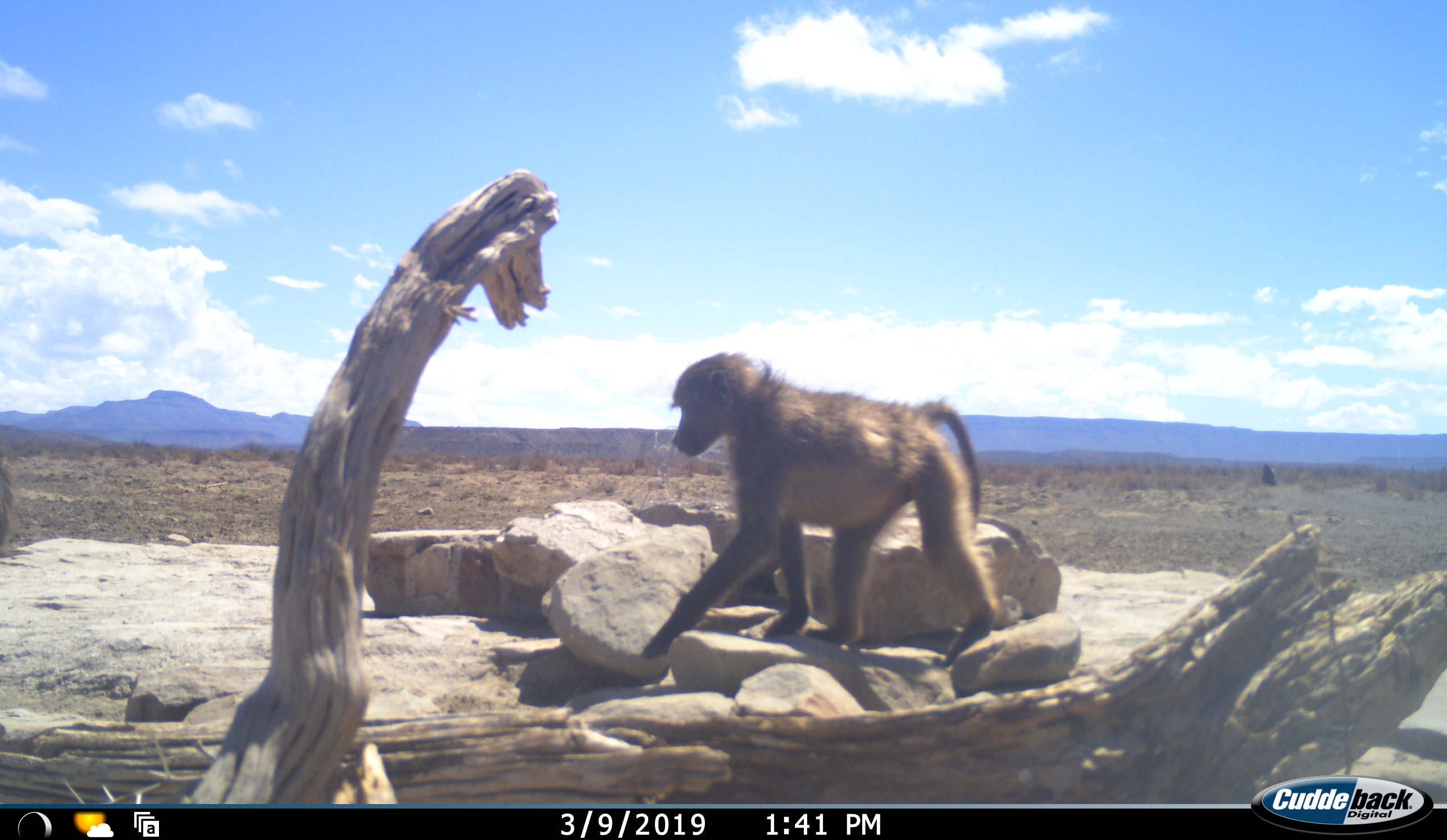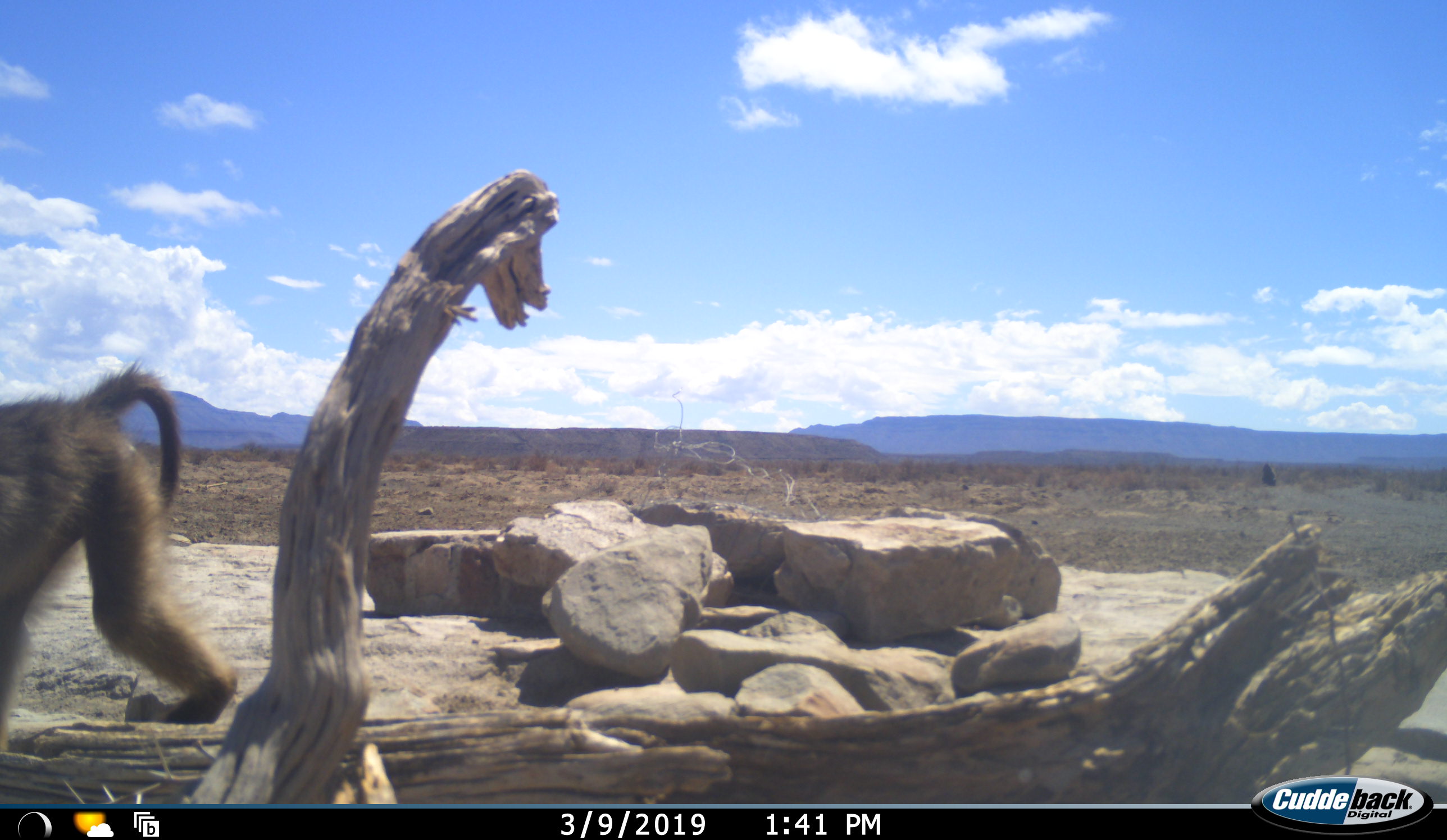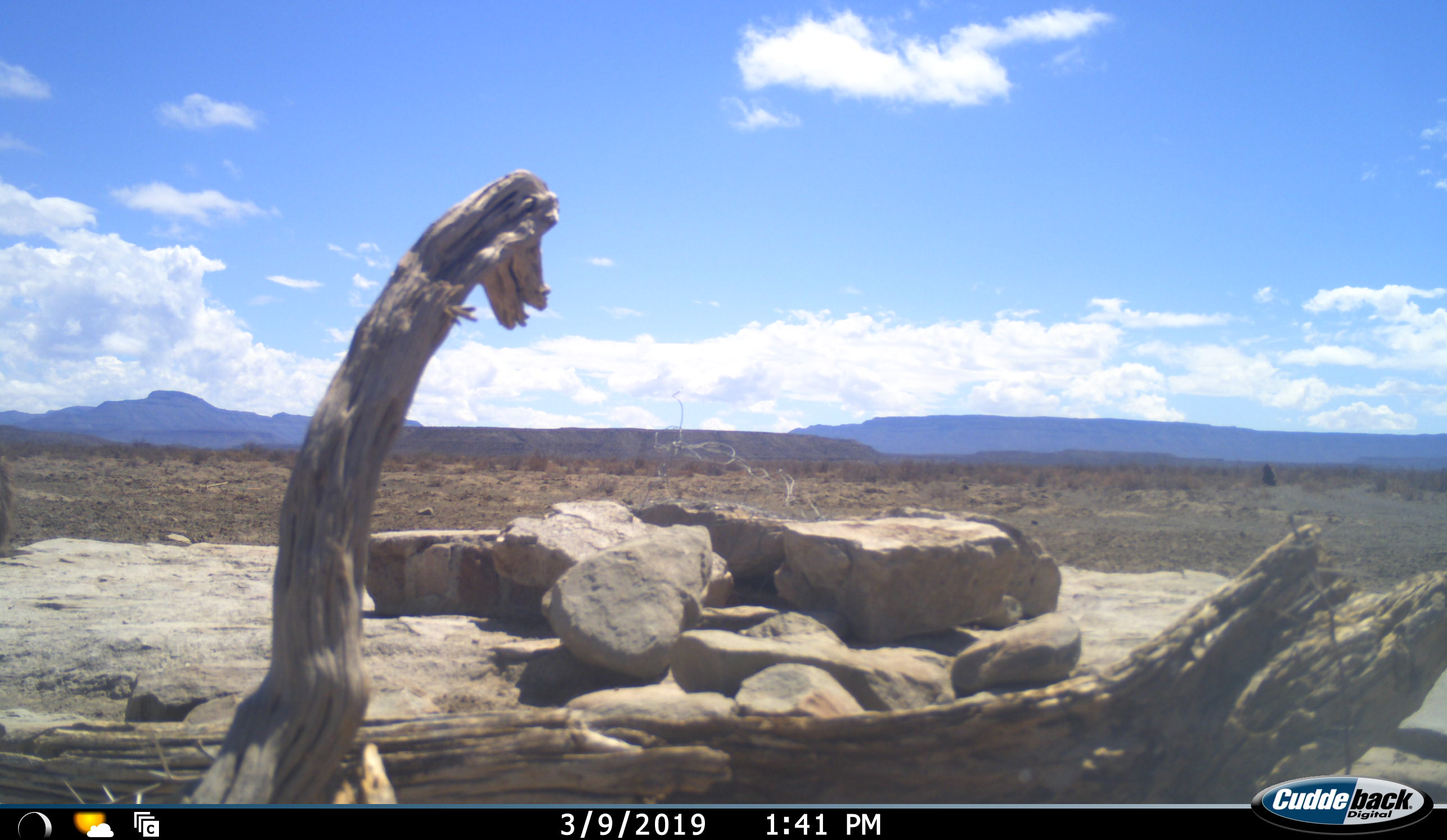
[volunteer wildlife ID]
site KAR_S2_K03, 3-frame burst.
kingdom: Animalia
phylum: Chordata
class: Mammalia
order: Primates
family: Cercopithecidae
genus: Papio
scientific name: Papio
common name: baboon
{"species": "baboon (Papio)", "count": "2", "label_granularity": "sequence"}